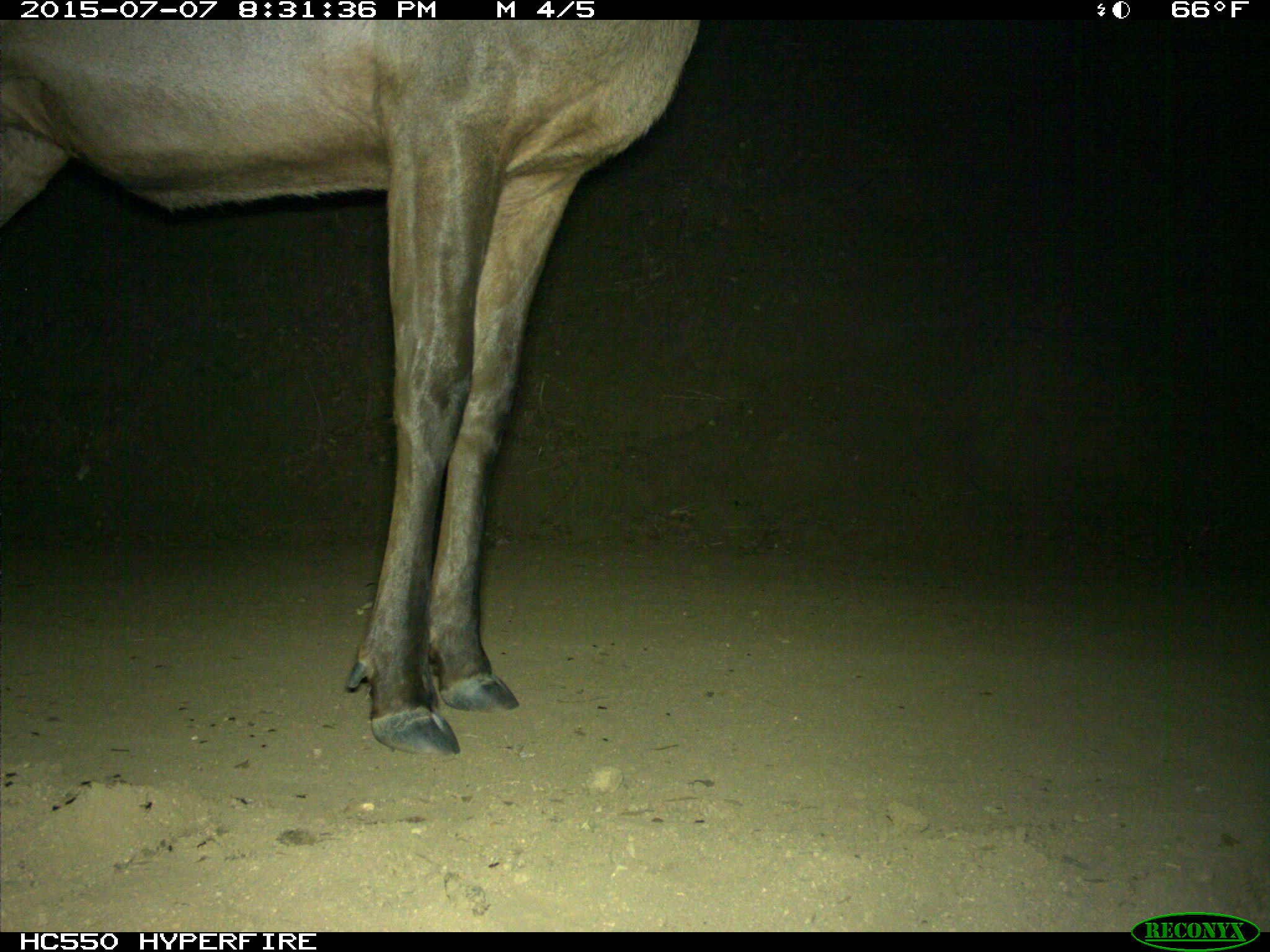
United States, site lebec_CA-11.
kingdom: Animalia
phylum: Chordata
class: Mammalia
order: Artiodactyla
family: Cervidae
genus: Cervus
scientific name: Cervus canadensis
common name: elk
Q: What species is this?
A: Cervus canadensis (elk).